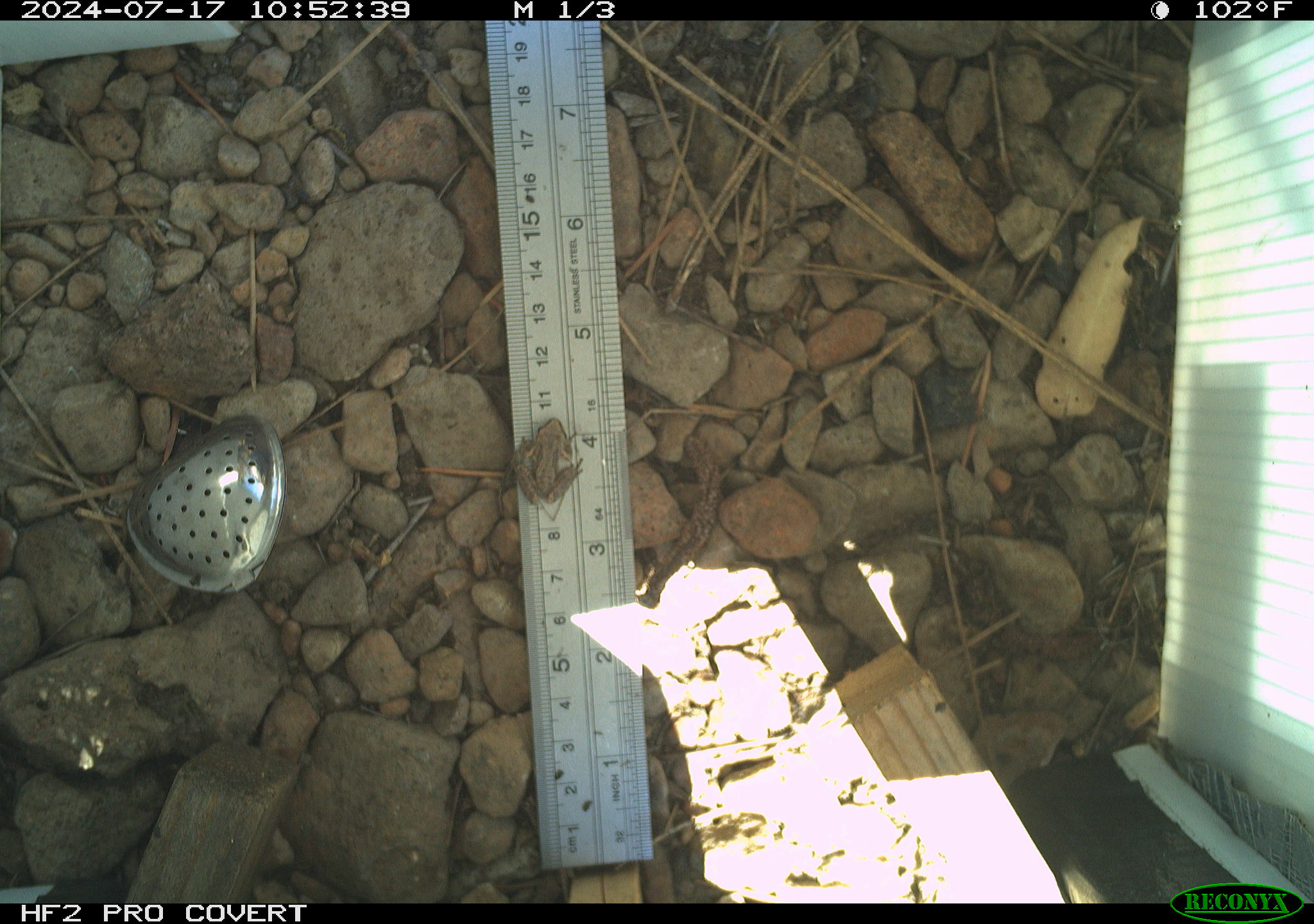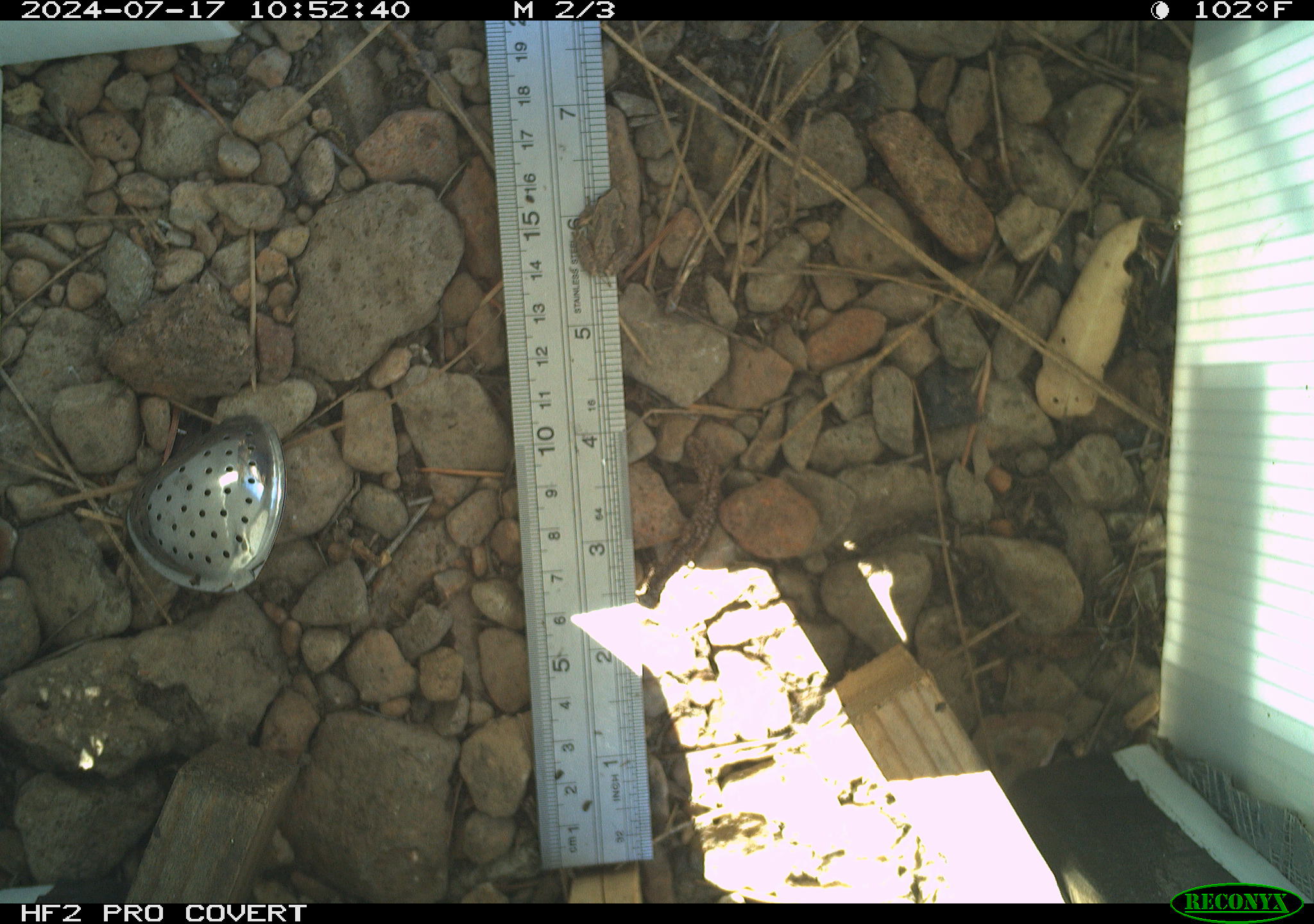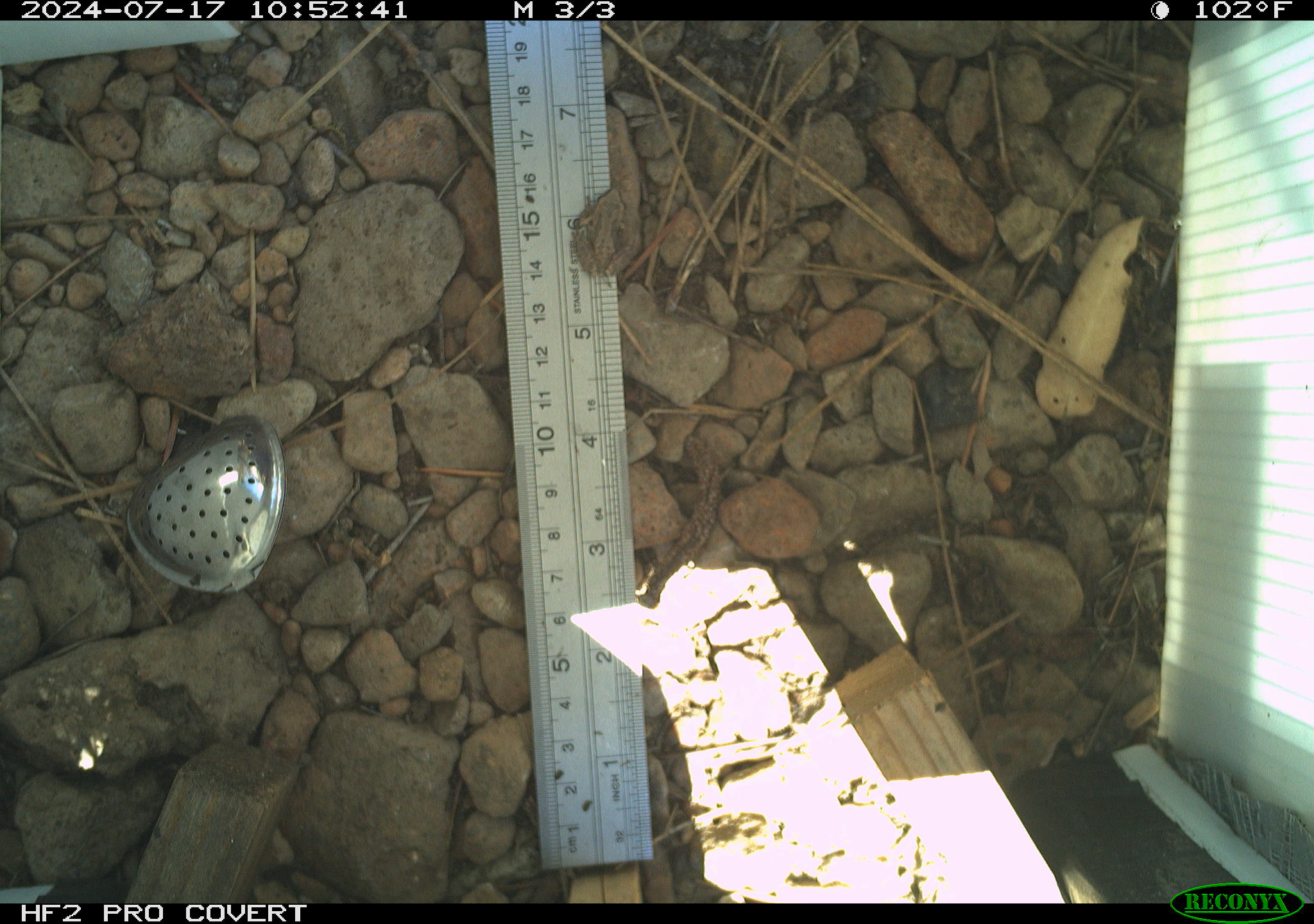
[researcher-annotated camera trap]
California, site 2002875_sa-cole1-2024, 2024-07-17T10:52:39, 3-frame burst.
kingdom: Animalia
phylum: Chordata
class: Amphibia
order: Anura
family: Hylidae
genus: Pseudacris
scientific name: Pseudacris regilla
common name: sierran treefrog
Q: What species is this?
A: Sierran treefrog (Pseudacris regilla).